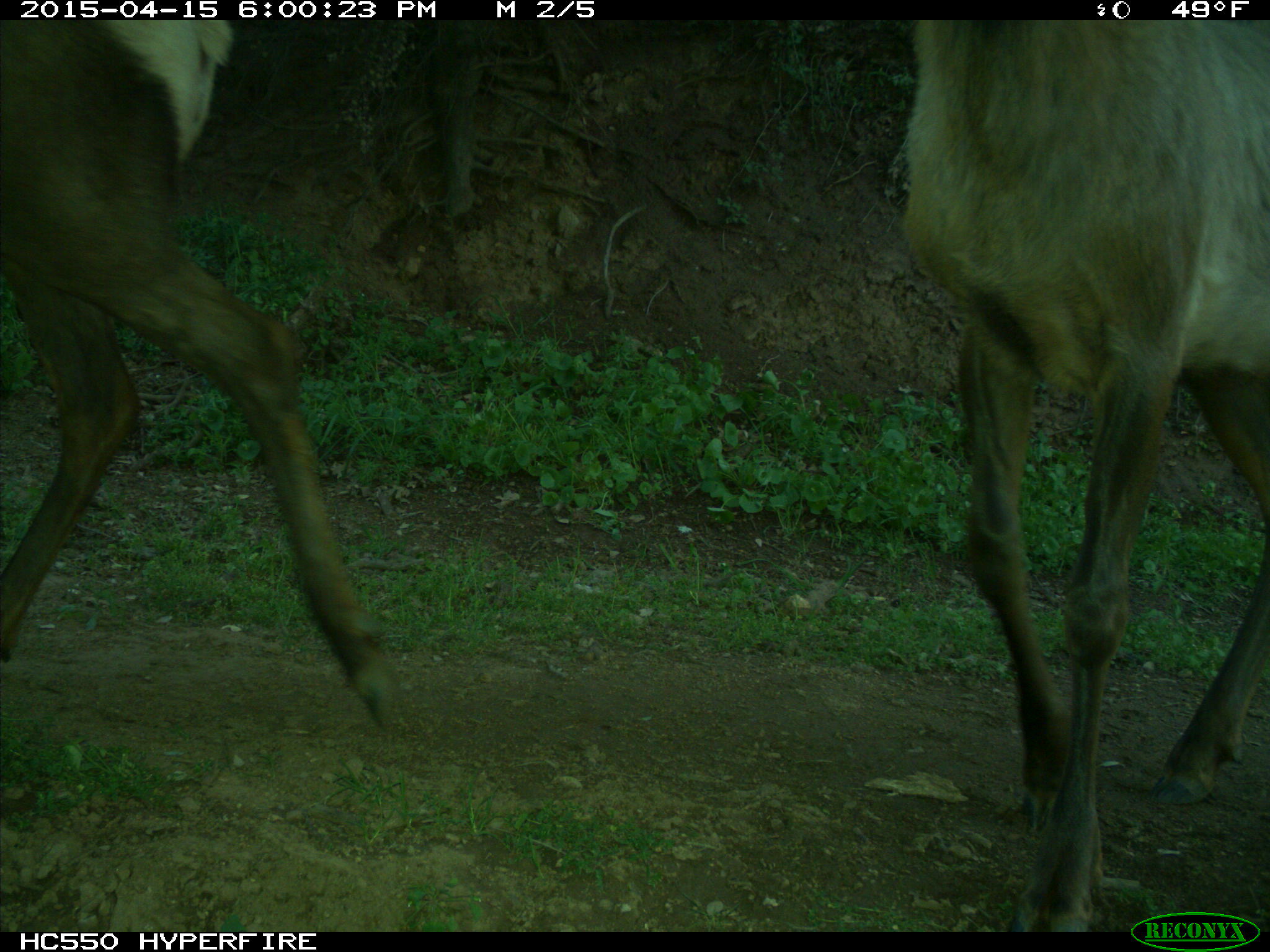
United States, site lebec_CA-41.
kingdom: Animalia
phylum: Chordata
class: Mammalia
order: Artiodactyla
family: Cervidae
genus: Cervus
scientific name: Cervus canadensis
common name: elk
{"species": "Cervus canadensis (elk)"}